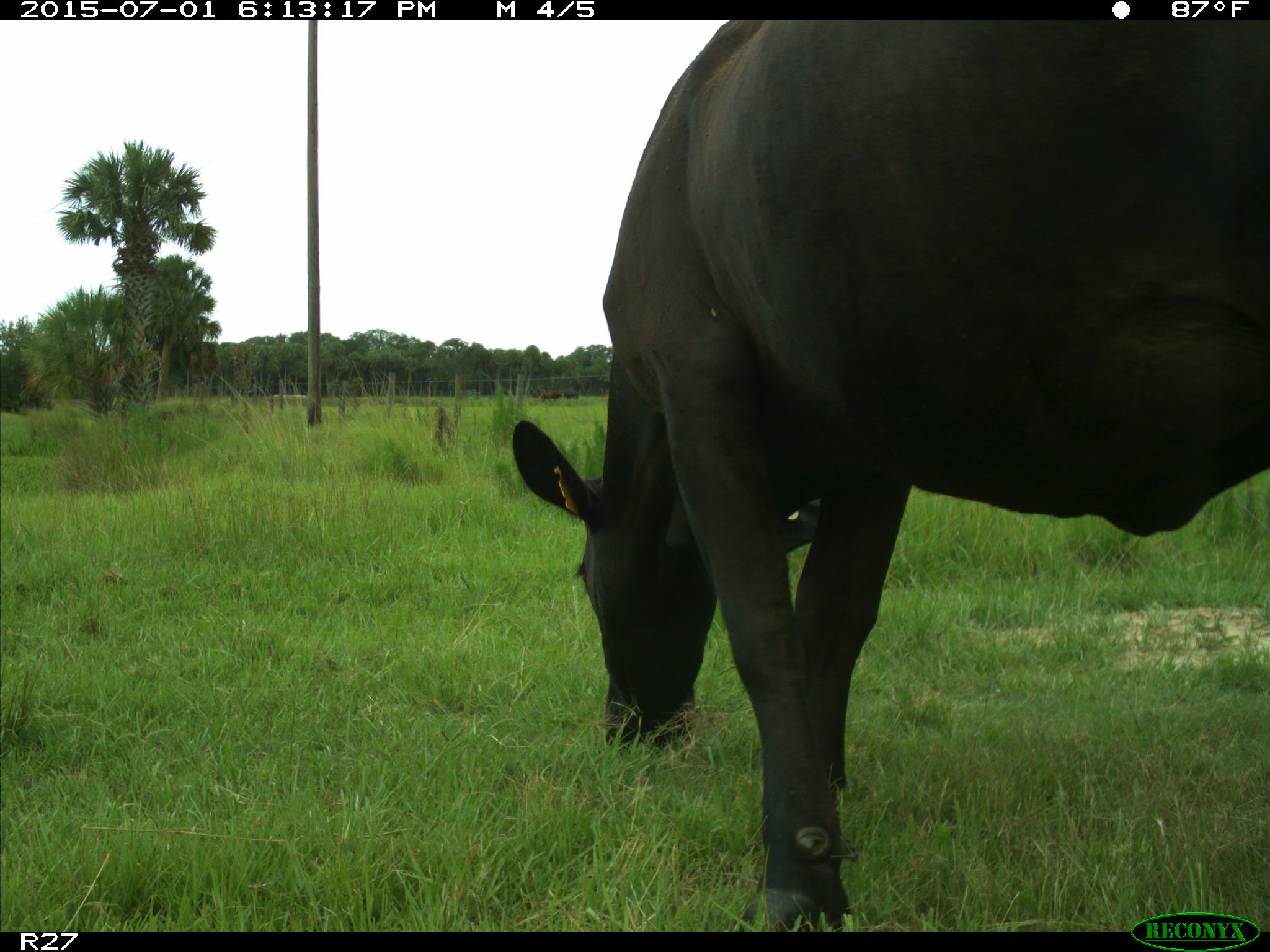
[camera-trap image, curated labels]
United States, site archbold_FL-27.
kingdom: Animalia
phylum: Chordata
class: Mammalia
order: Artiodactyla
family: Bovidae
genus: Bos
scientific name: Bos taurus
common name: domestic cow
Bos taurus (domestic cow).